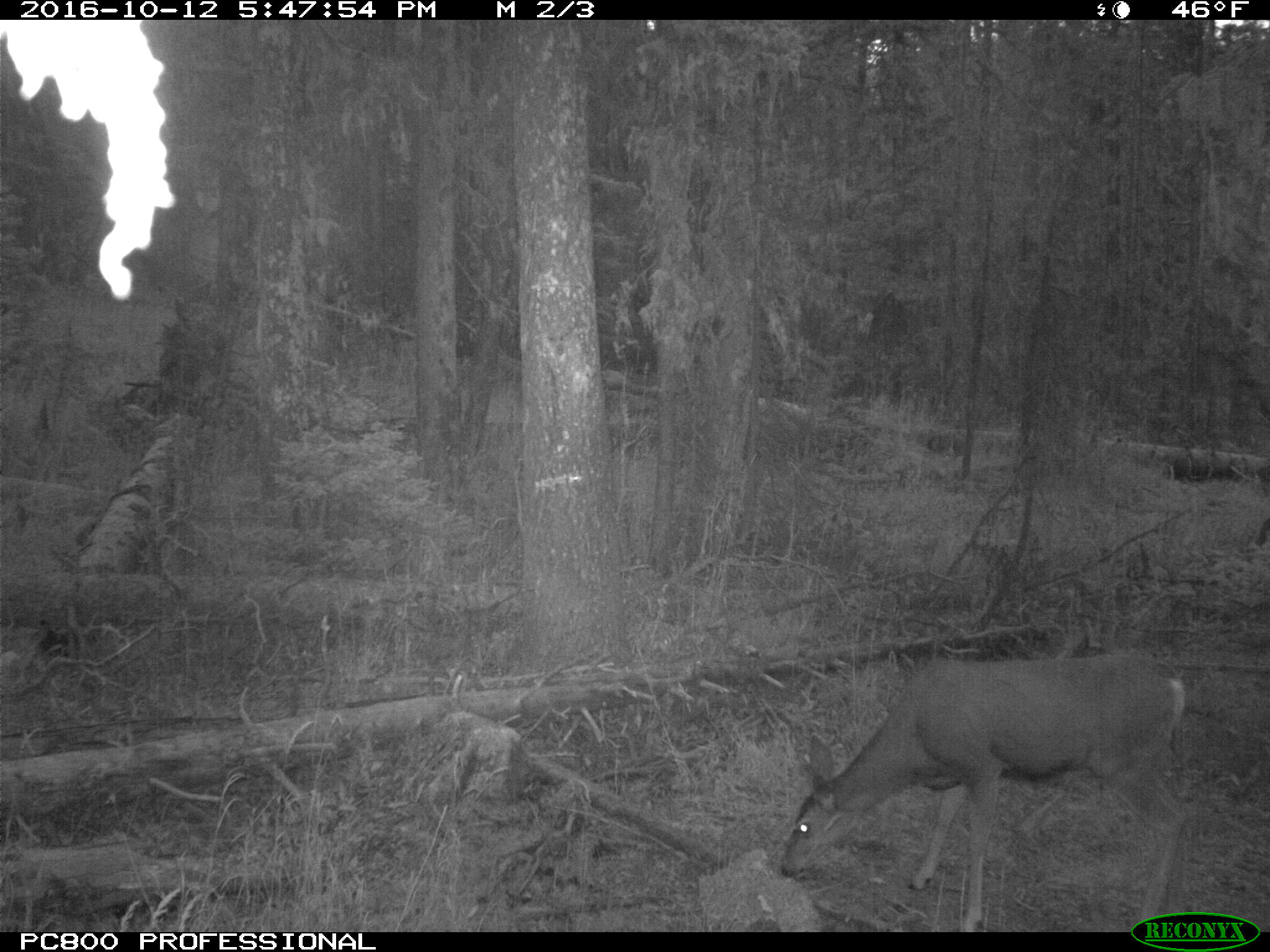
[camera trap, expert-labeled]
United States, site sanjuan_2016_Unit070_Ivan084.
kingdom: Animalia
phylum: Chordata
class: Mammalia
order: Artiodactyla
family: Cervidae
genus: Odocoileus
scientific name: Odocoileus hemionus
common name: mule deer